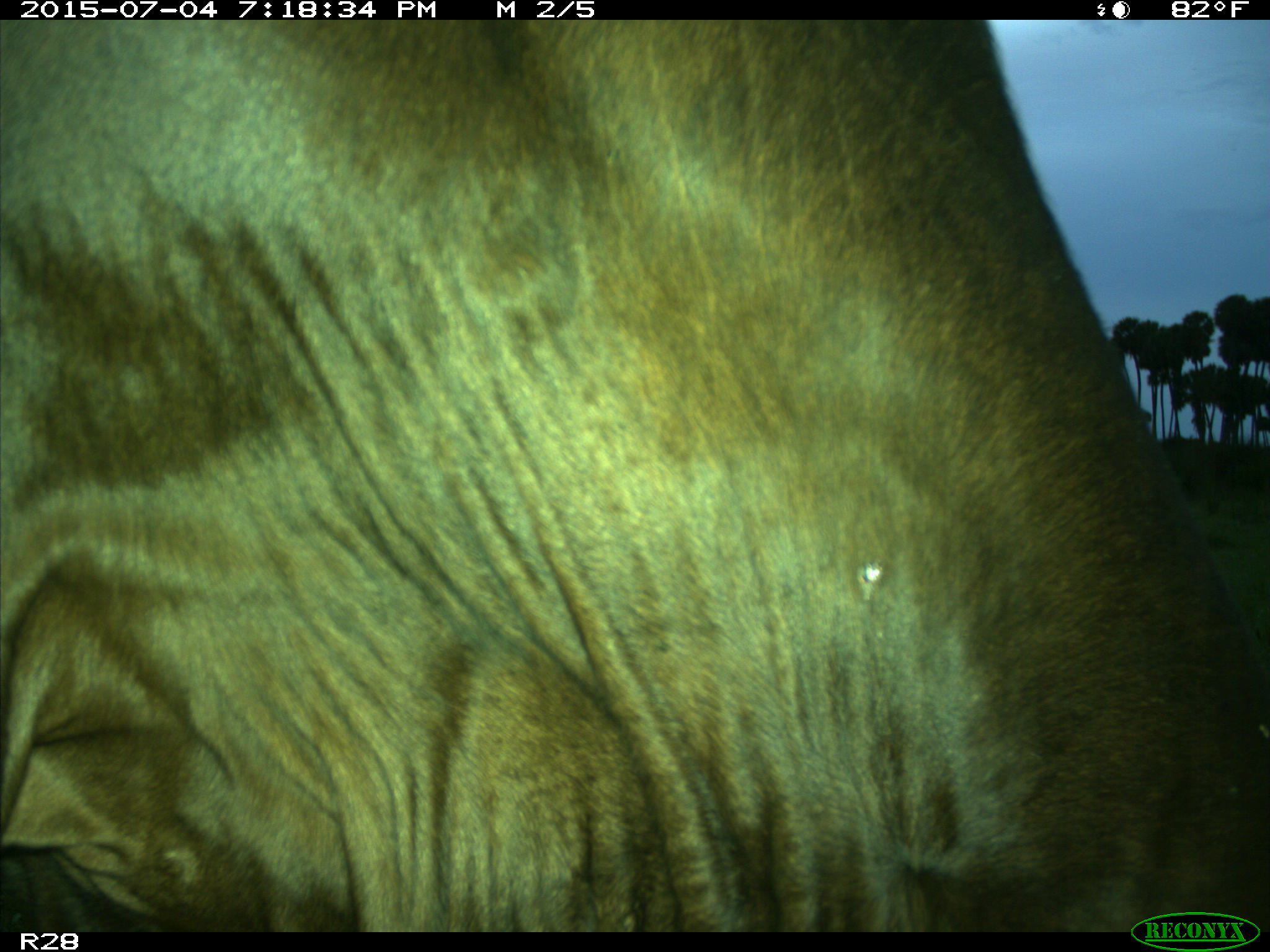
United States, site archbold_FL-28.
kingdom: Animalia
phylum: Chordata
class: Mammalia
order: Artiodactyla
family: Bovidae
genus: Bos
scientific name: Bos taurus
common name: domestic cow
Bos taurus (domestic cow).